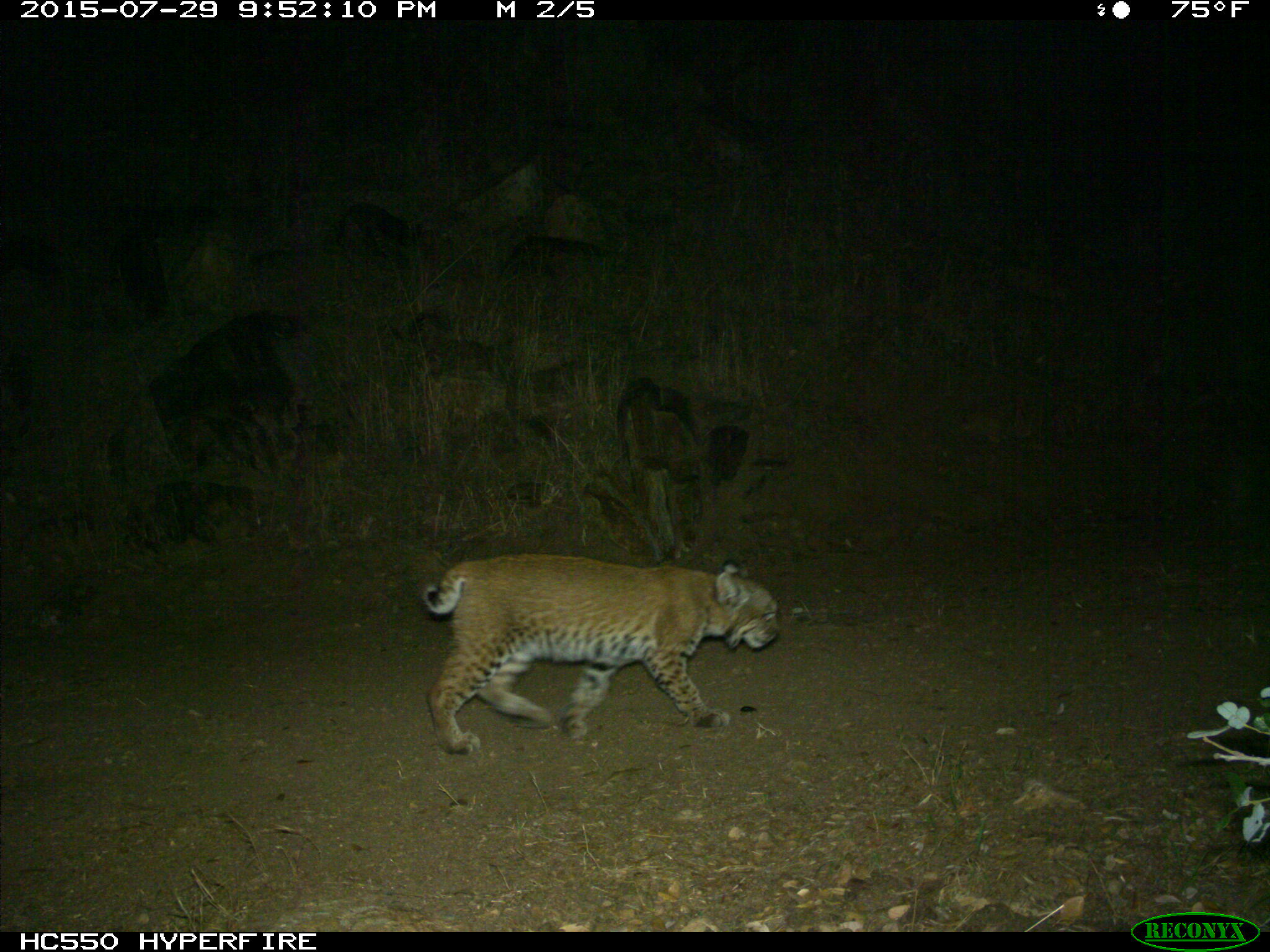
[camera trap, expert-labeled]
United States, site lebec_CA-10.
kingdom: Animalia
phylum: Chordata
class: Mammalia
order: Carnivora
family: Felidae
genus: Lynx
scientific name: Lynx rufus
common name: bobcat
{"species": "Lynx rufus (bobcat)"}